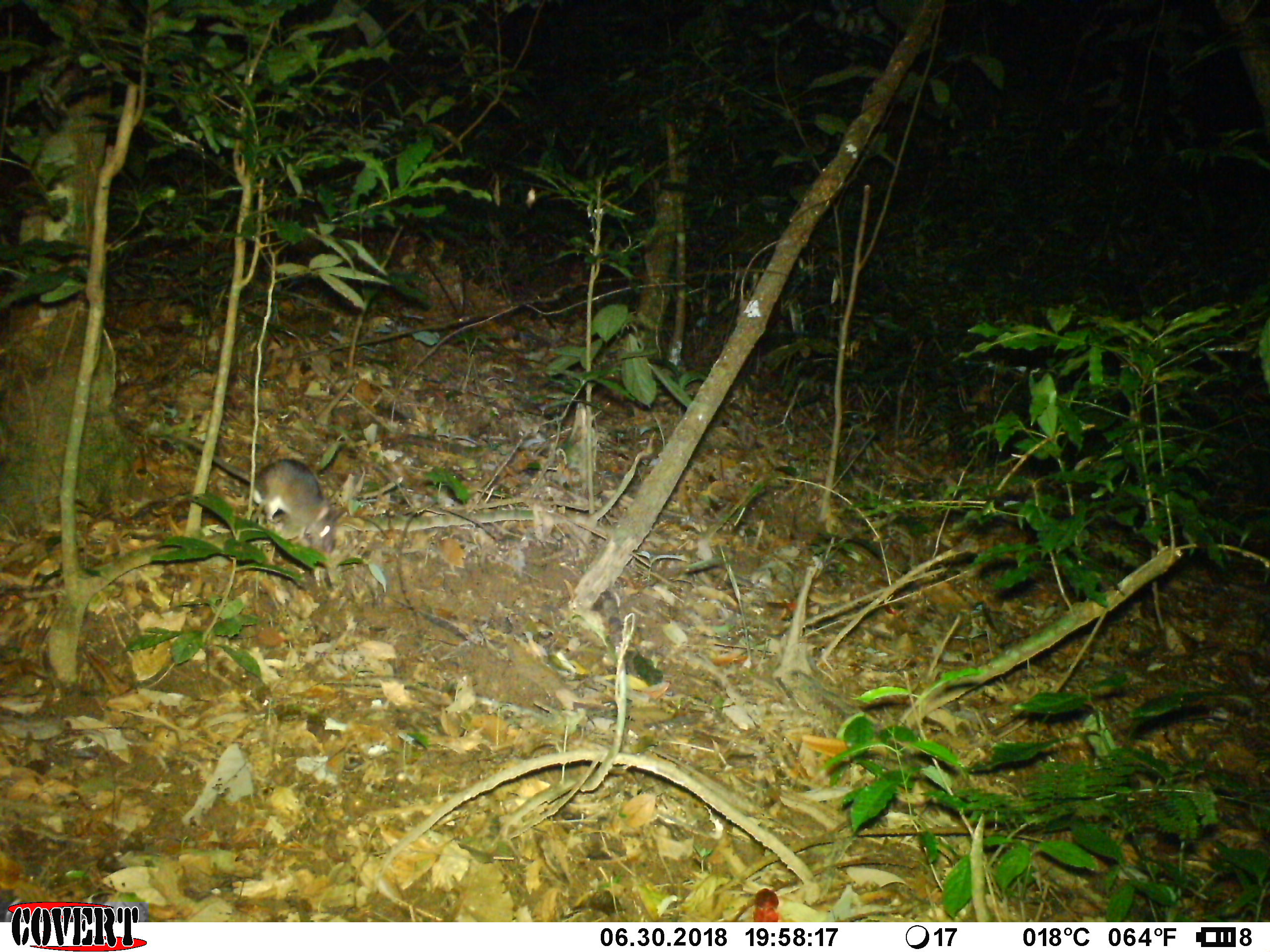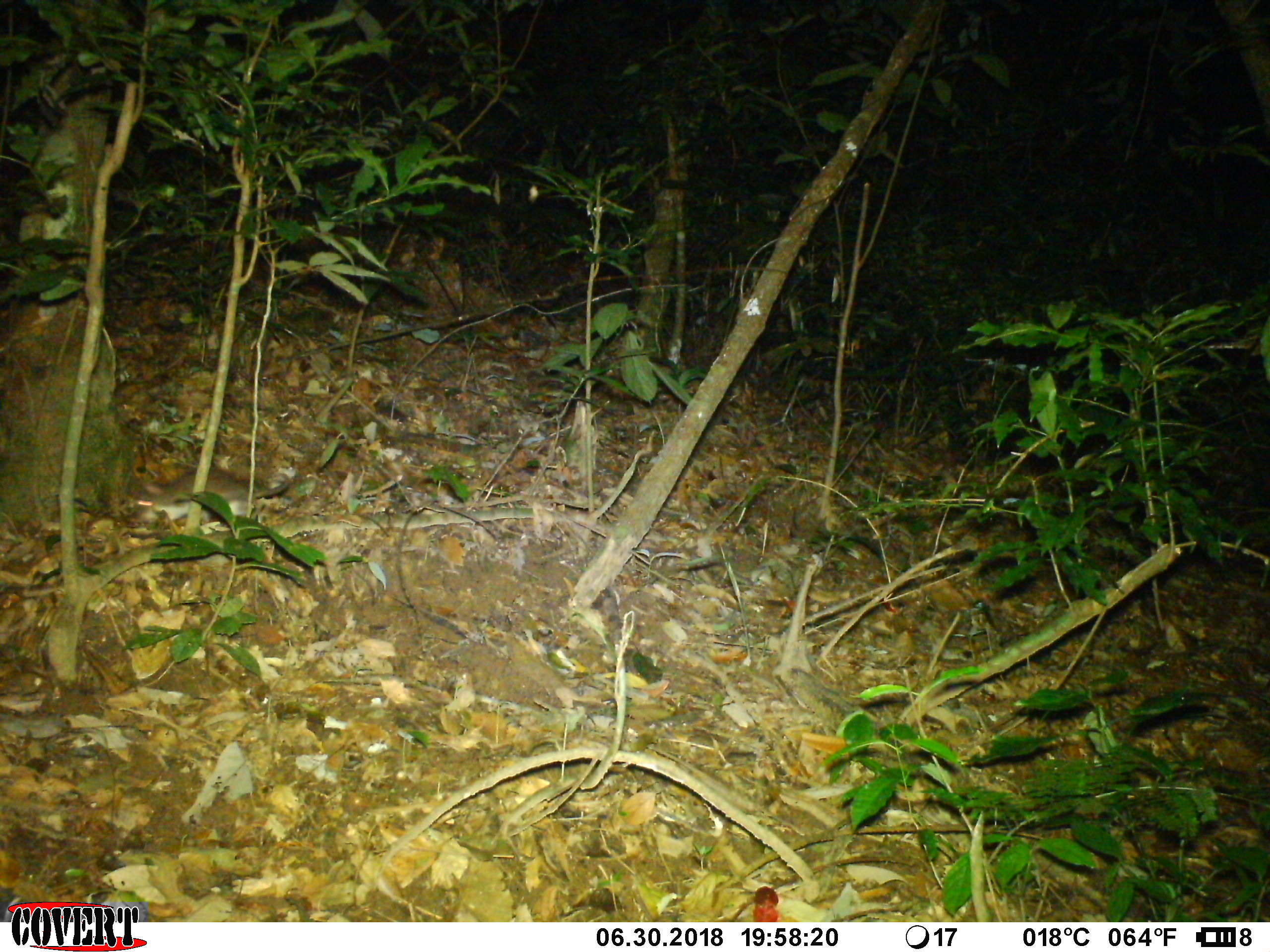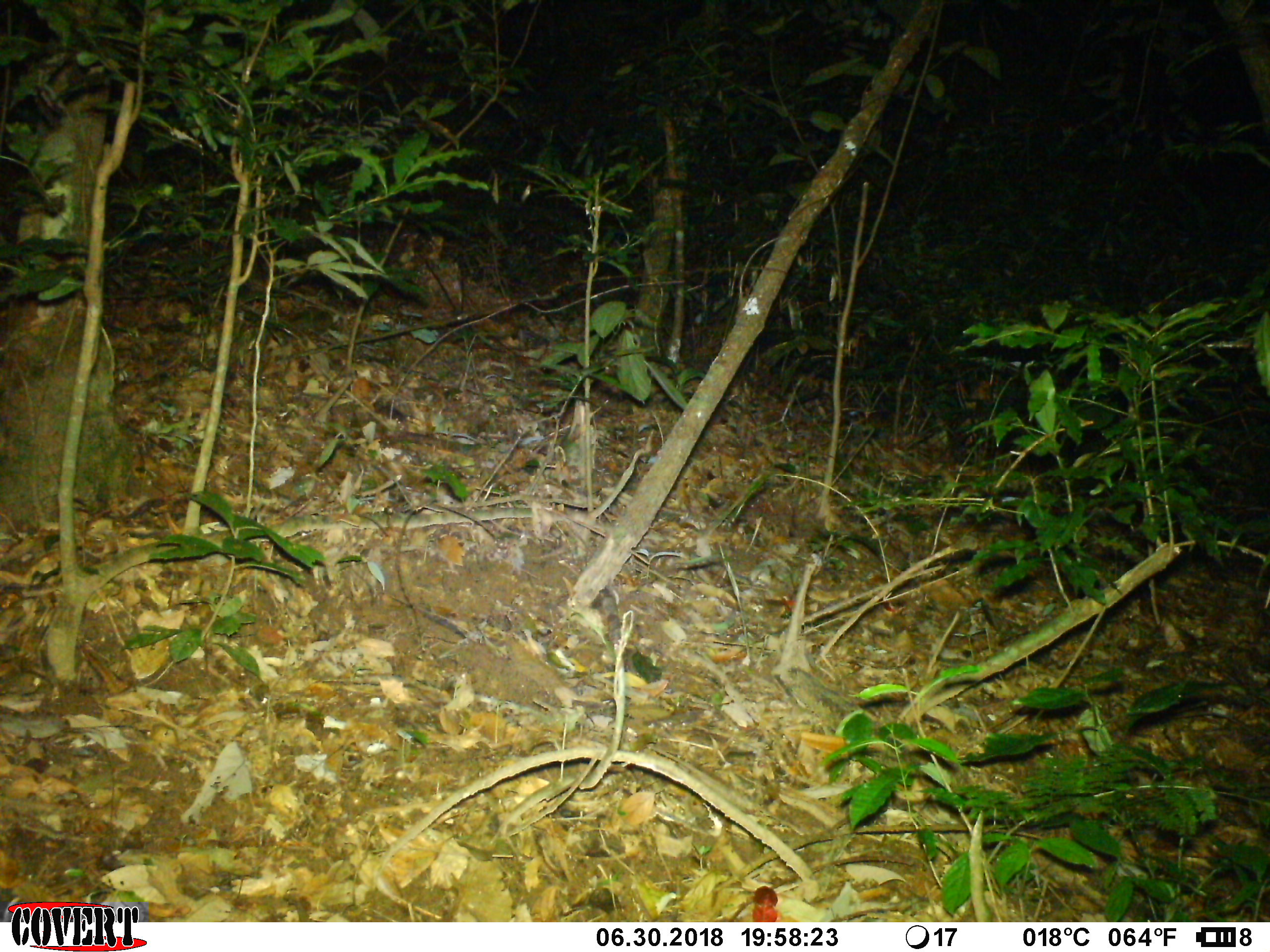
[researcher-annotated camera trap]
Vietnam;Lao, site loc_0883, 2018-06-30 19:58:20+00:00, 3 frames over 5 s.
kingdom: Animalia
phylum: Chordata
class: Mammalia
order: Rodentia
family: Muridae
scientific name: Muridae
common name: old-world mice and rats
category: unidentified murid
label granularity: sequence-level